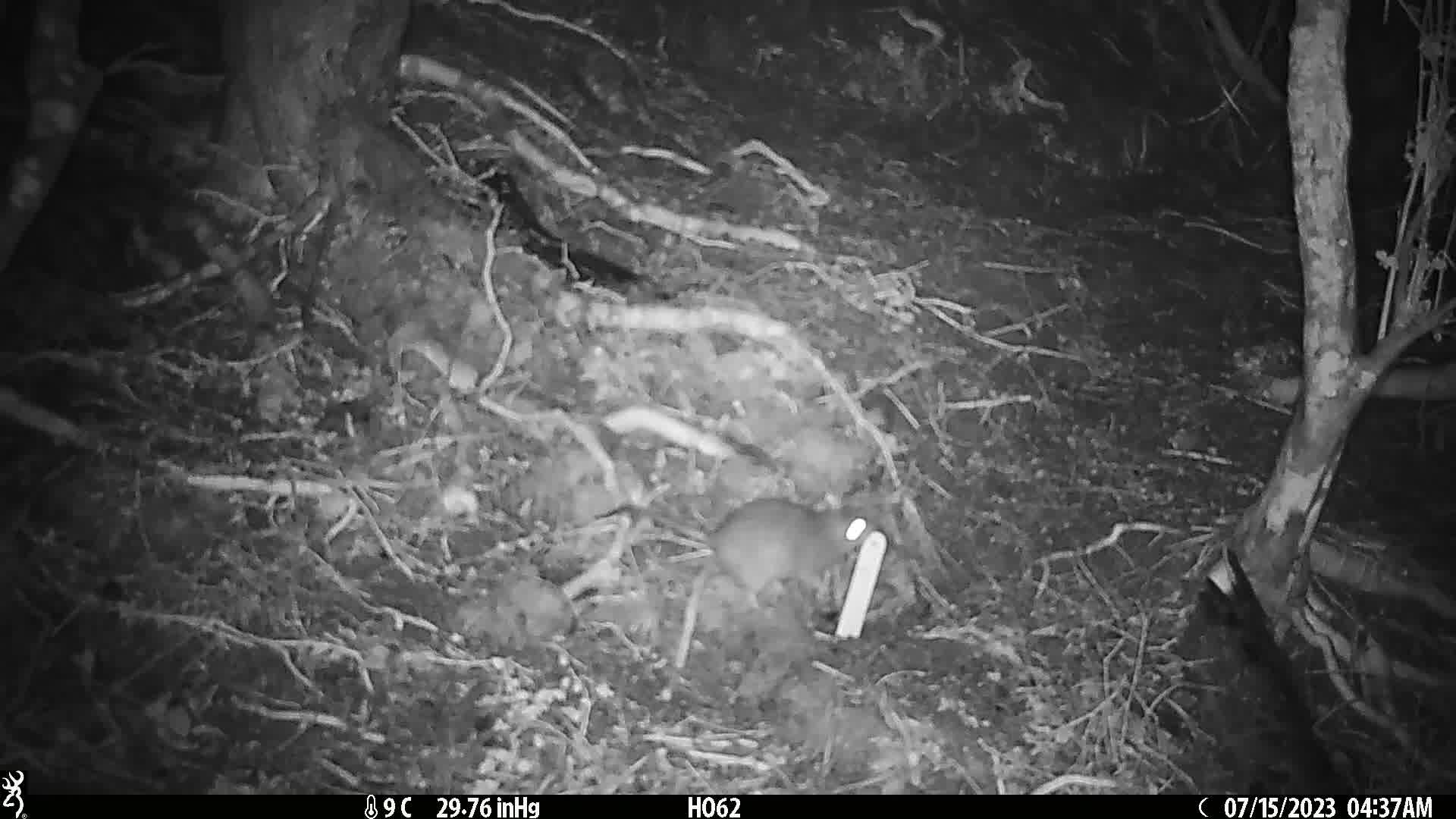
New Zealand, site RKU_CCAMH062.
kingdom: Animalia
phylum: Chordata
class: Mammalia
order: Rodentia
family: Muridae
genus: Rattus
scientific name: Rattus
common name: rat